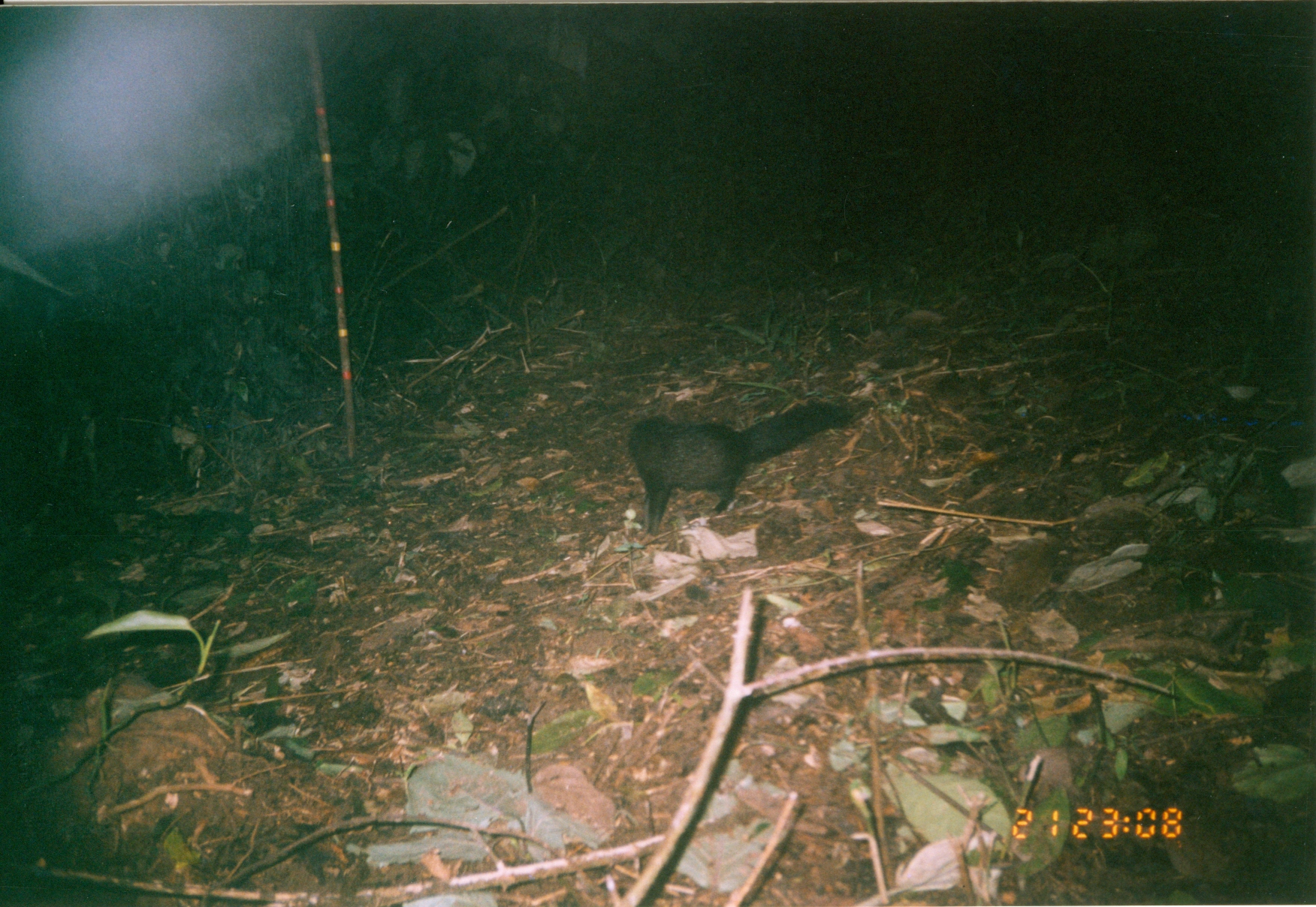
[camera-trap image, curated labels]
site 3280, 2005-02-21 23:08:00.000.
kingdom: Animalia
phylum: Chordata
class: Mammalia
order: Carnivora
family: Herpestidae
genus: Bdeogale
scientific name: Bdeogale crassicauda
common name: bushy-tailed mongoose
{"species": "Bdeogale crassicauda (bushy-tailed mongoose)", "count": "1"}